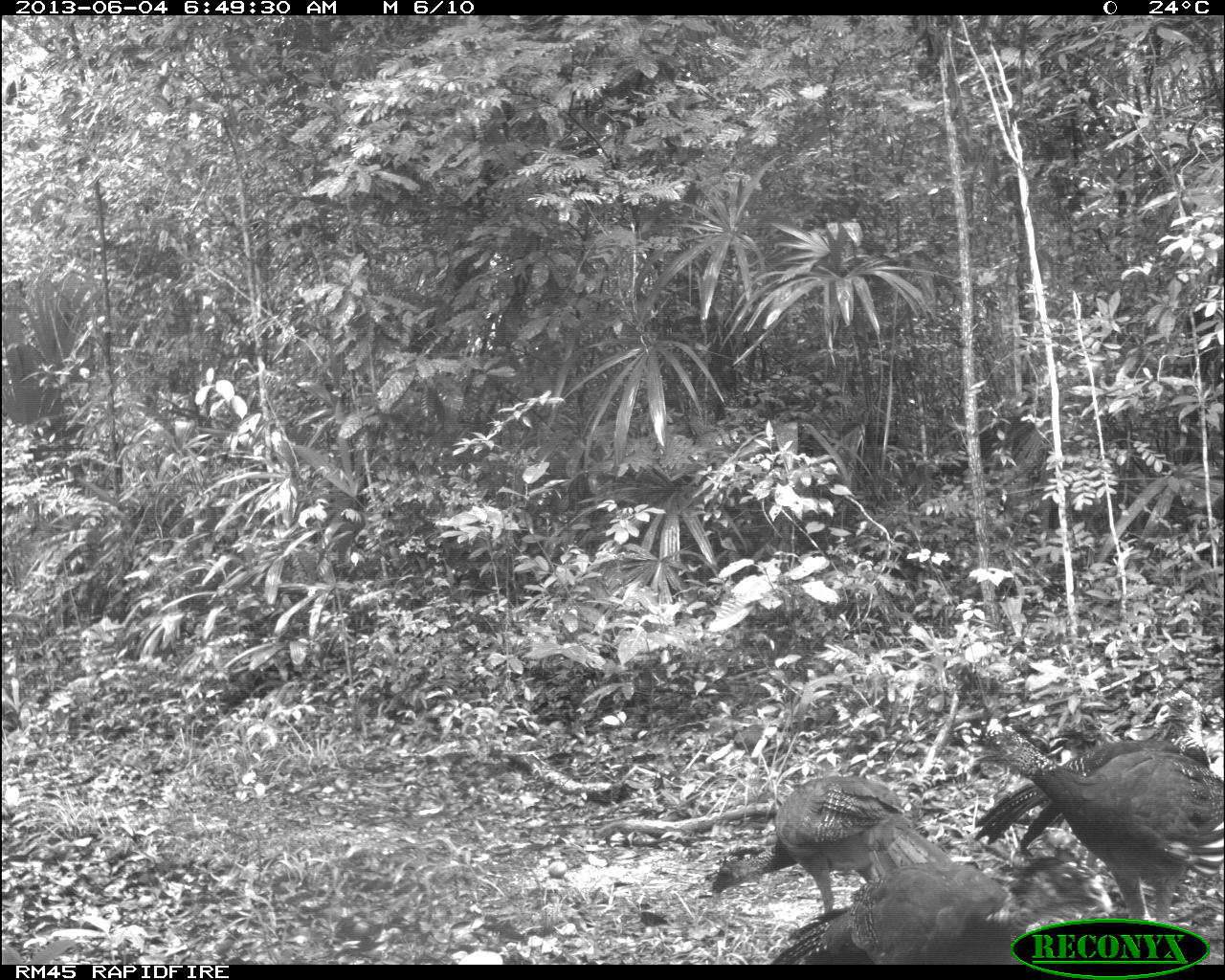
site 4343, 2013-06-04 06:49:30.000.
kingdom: Animalia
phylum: Chordata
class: Aves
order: Galliformes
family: Cracidae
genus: Crax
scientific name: Crax rubra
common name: great curassow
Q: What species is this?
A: Crax rubra (great curassow).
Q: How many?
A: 4.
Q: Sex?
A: Female.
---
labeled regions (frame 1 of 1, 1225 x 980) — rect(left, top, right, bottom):
crax rubra: rect(952, 710, 1222, 923); rect(772, 846, 1113, 963); rect(712, 775, 946, 914); rect(974, 739, 1219, 851)